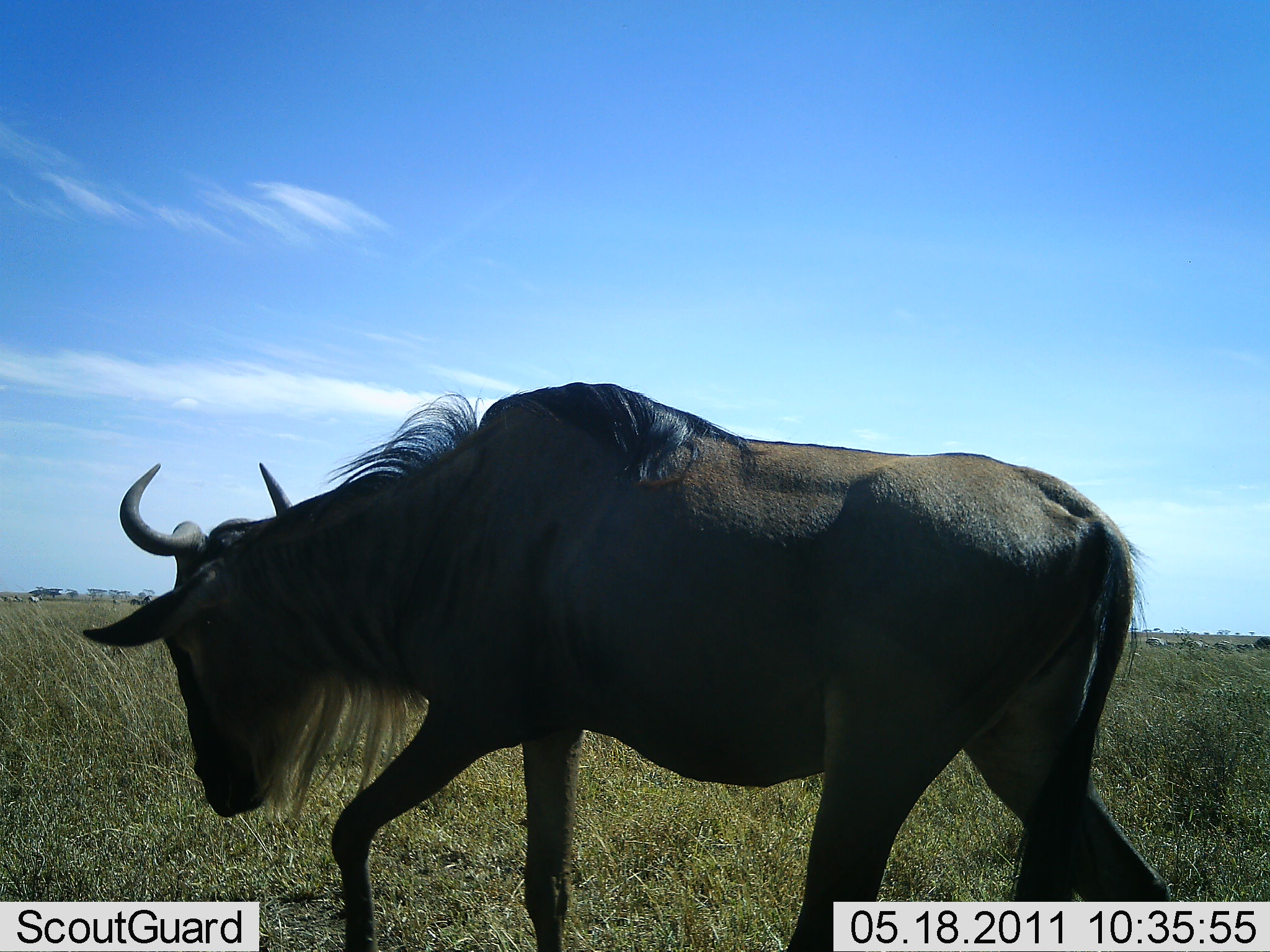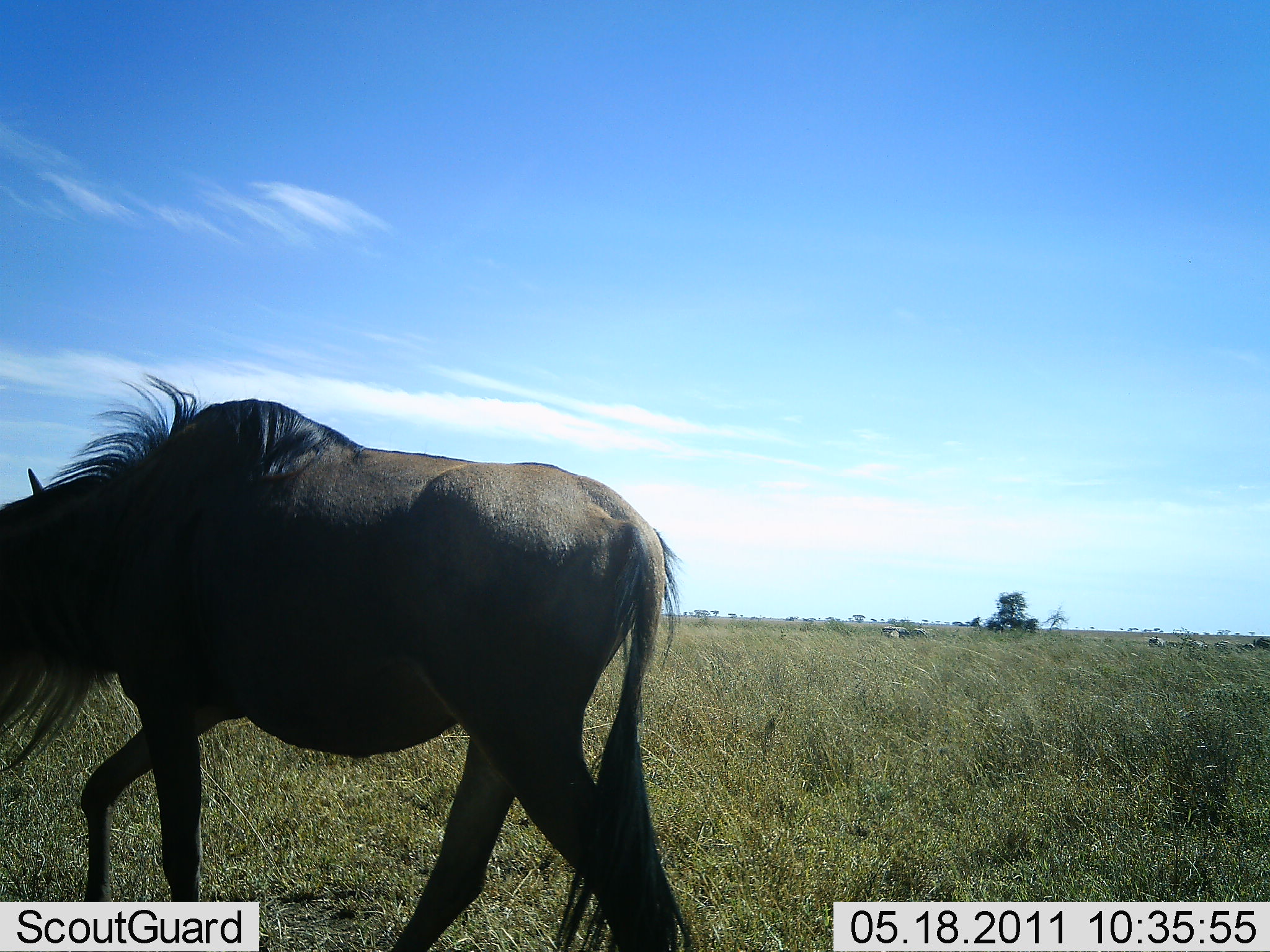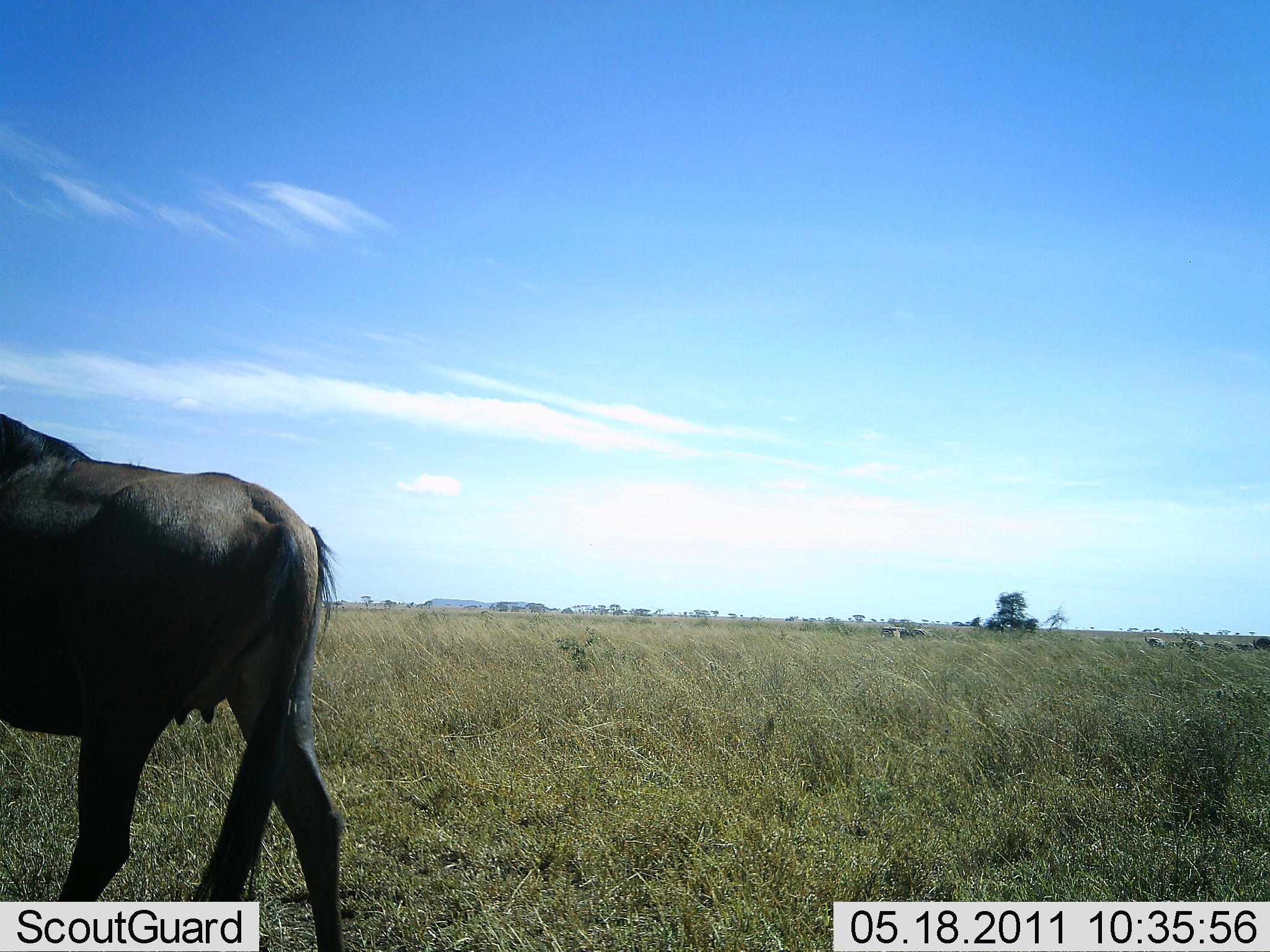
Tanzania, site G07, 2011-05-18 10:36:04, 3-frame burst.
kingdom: Animalia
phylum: Chordata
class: Mammalia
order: Artiodactyla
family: Bovidae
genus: Connochaetes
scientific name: Connochaetes taurinus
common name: blue wildebeest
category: wildebeest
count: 1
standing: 9%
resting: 0%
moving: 91%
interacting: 0%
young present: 0%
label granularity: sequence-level